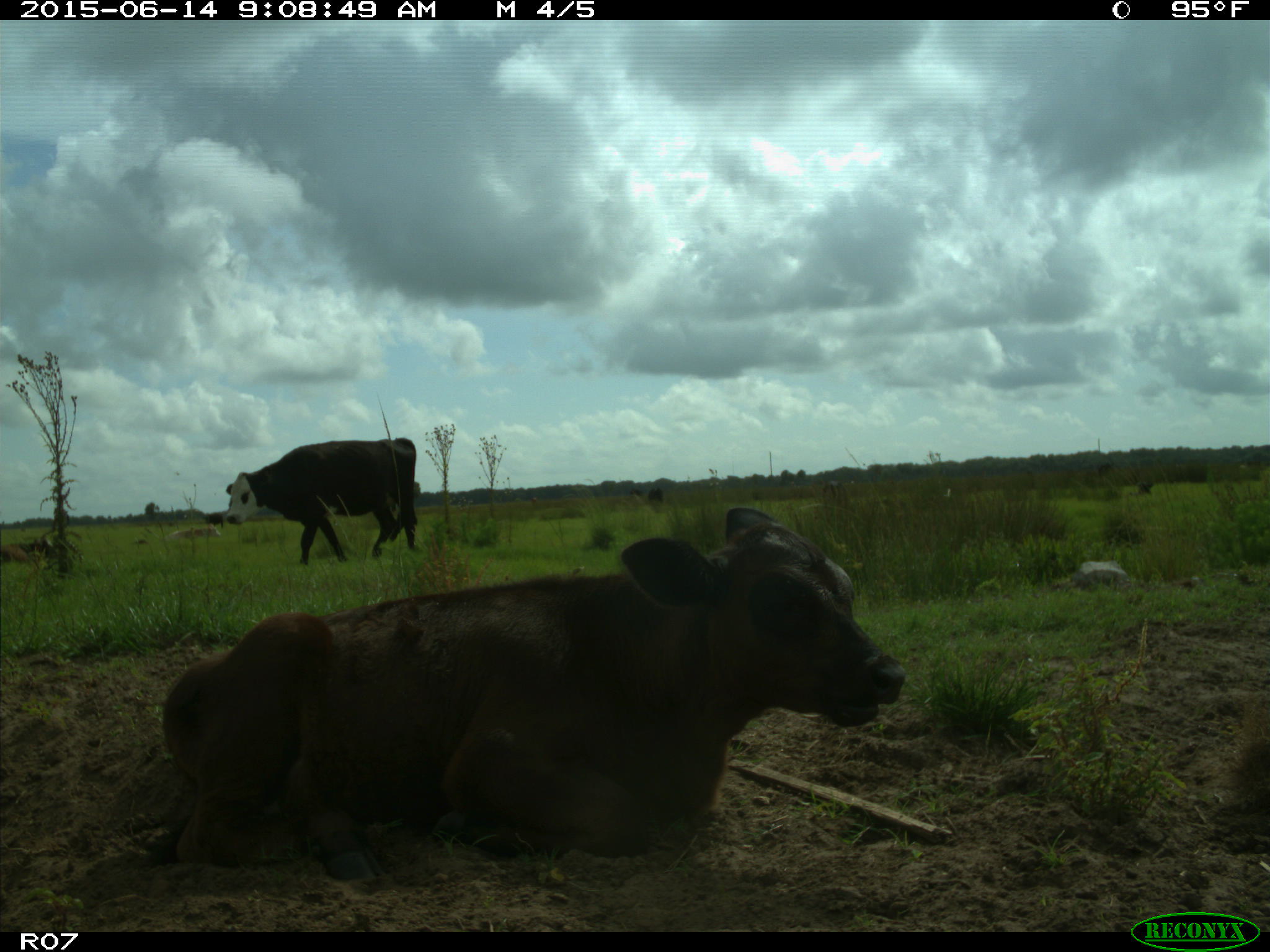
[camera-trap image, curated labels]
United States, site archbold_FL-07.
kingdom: Animalia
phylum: Chordata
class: Mammalia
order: Artiodactyla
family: Bovidae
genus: Bos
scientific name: Bos taurus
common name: domestic cow